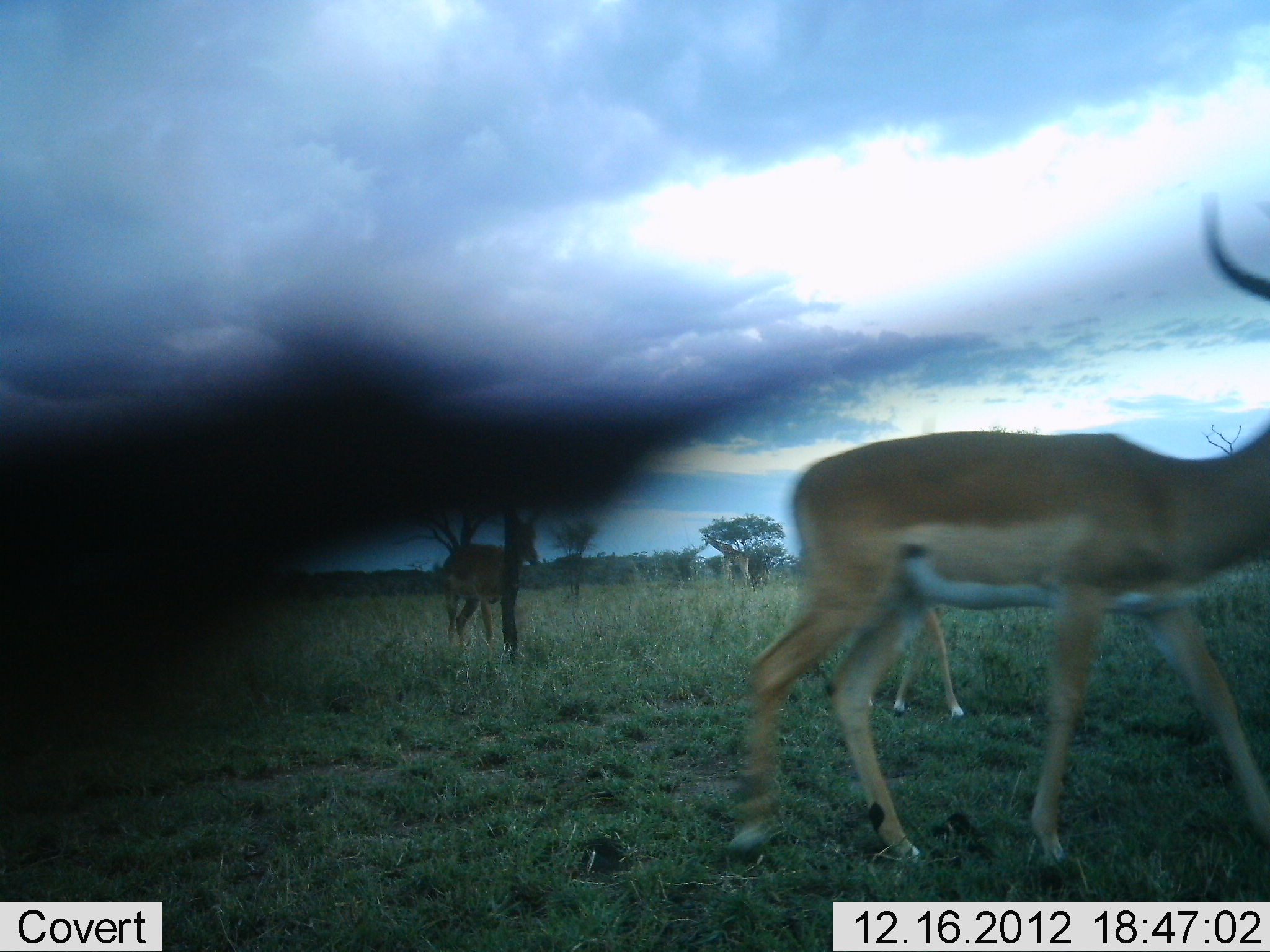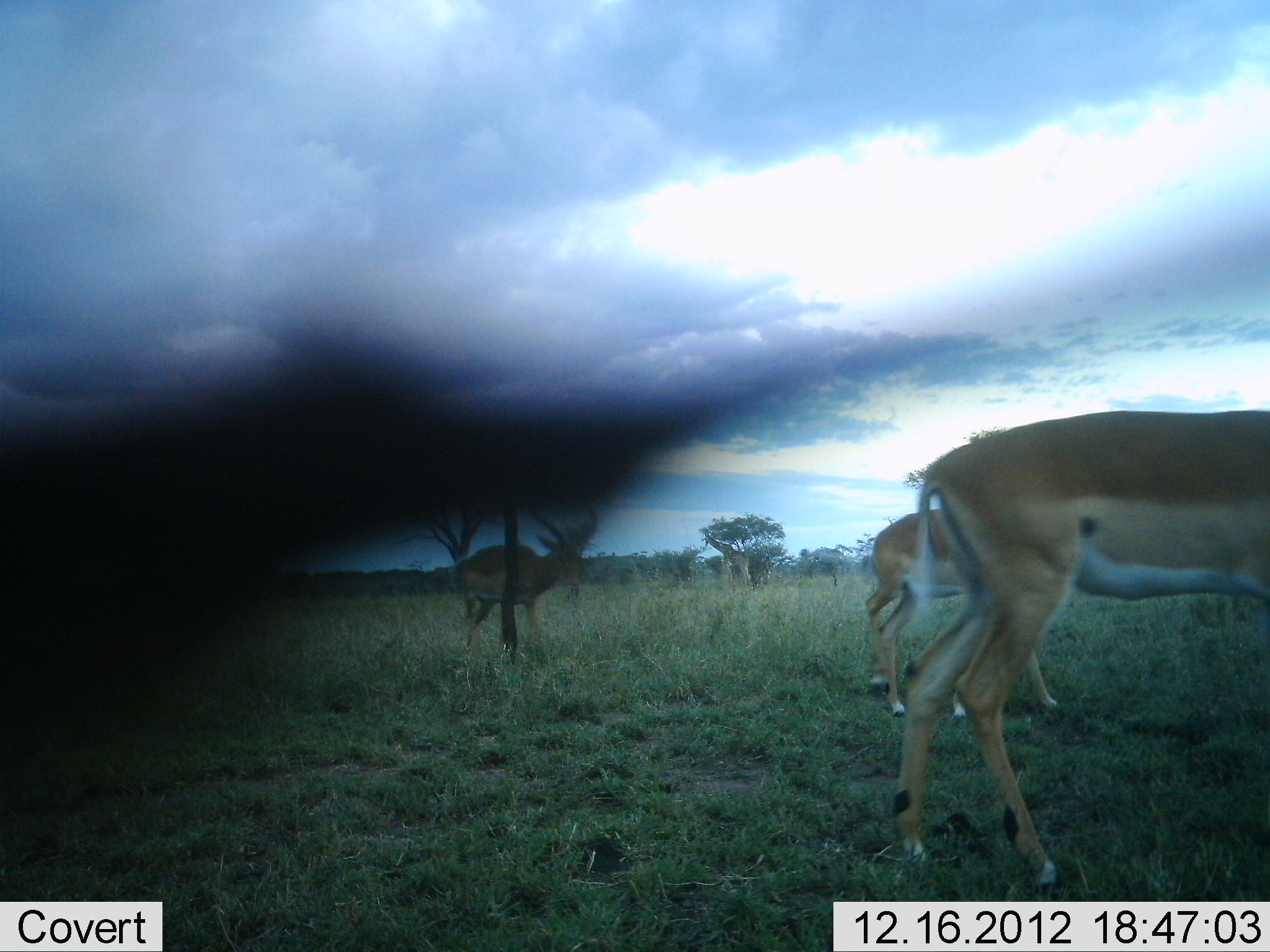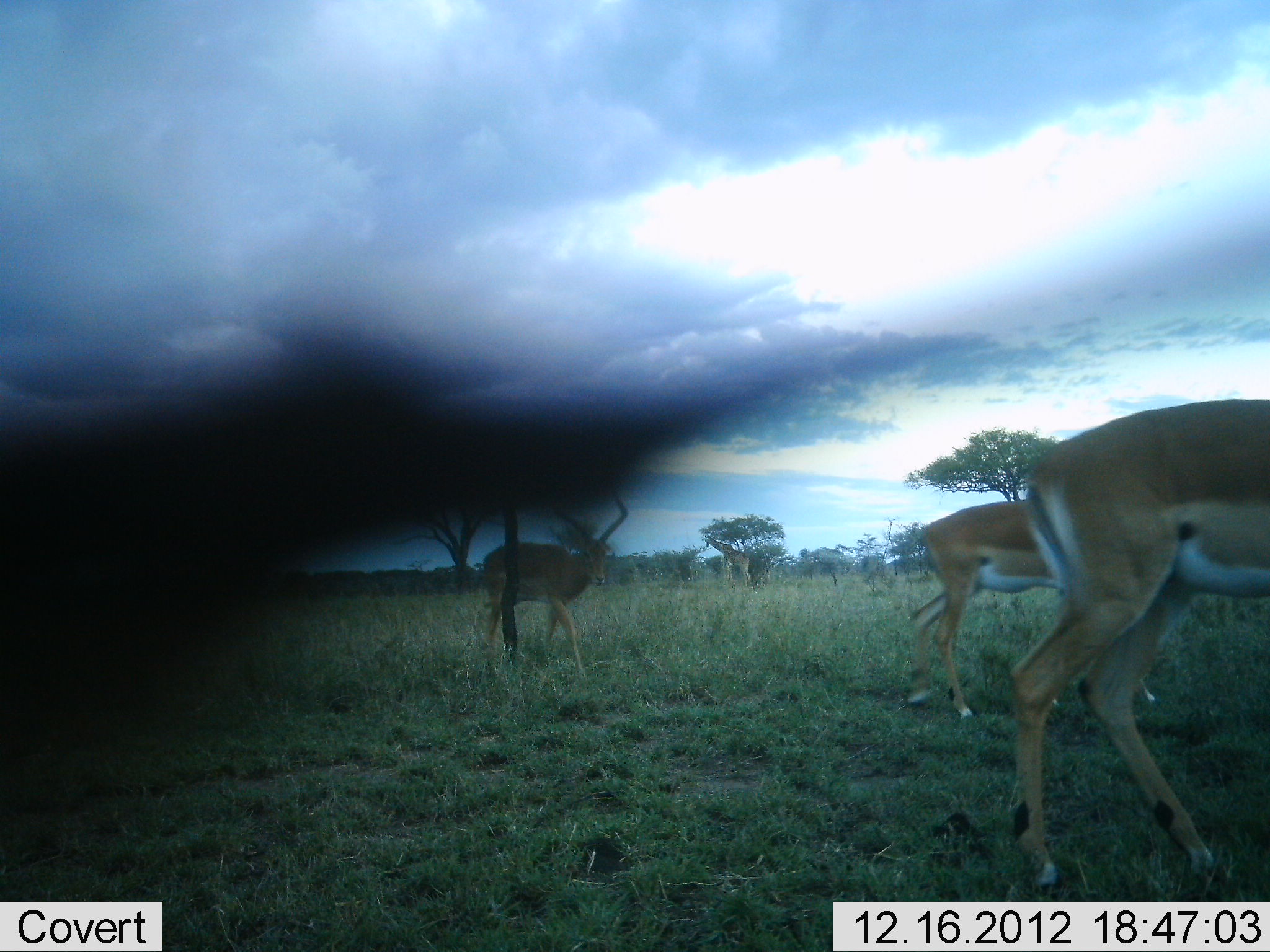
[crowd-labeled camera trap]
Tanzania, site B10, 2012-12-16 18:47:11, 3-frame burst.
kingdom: Animalia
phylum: Chordata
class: Mammalia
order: Artiodactyla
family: Bovidae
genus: Aepyceros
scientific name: Aepyceros melampus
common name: impala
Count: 3.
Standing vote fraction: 12%.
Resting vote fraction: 0%.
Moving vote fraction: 93%.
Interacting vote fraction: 0%.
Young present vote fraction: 0%.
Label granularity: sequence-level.